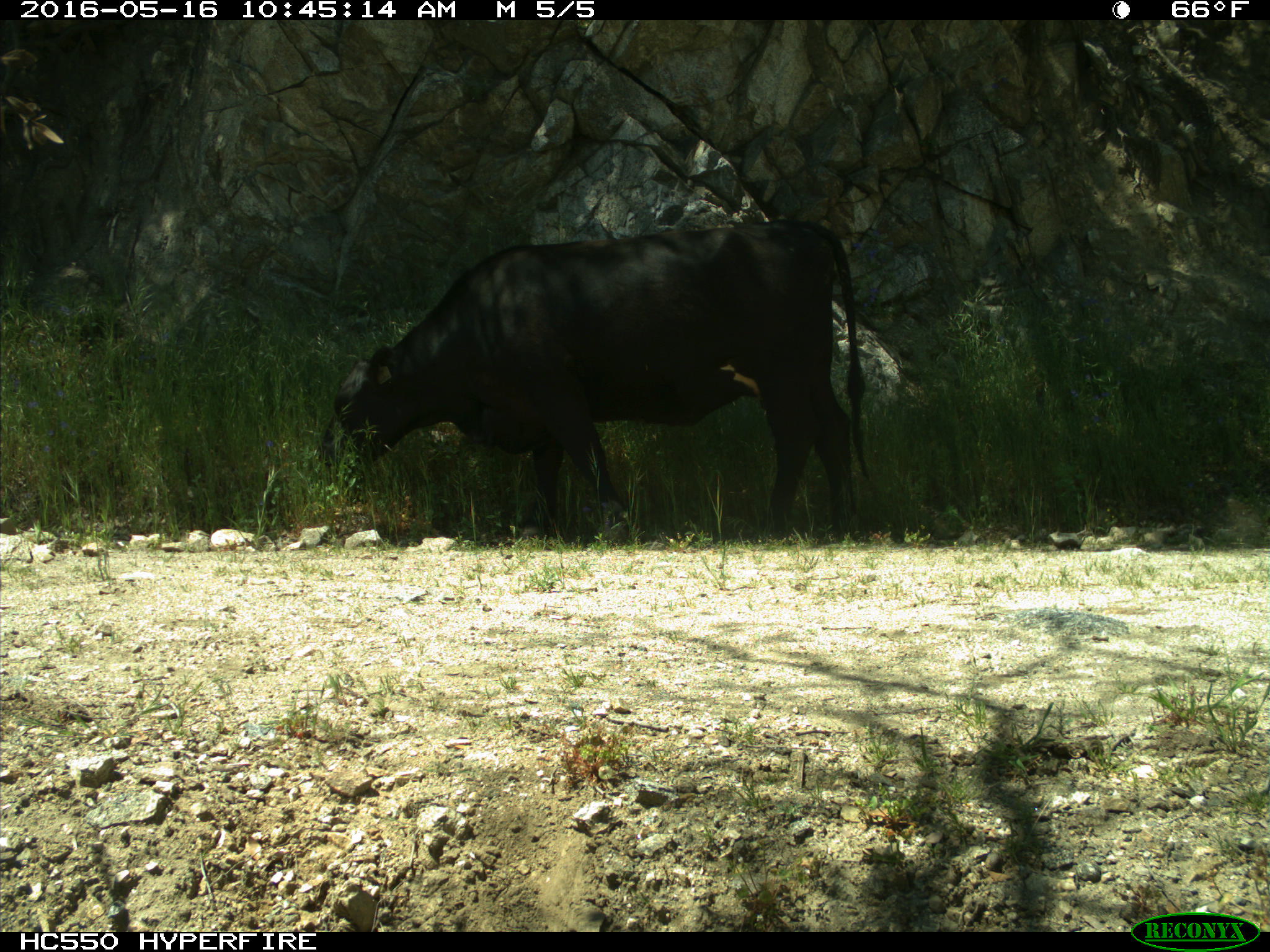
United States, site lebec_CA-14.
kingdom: Animalia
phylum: Chordata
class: Mammalia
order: Artiodactyla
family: Bovidae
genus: Bos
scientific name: Bos taurus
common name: domestic cow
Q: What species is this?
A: Bos taurus (domestic cow).